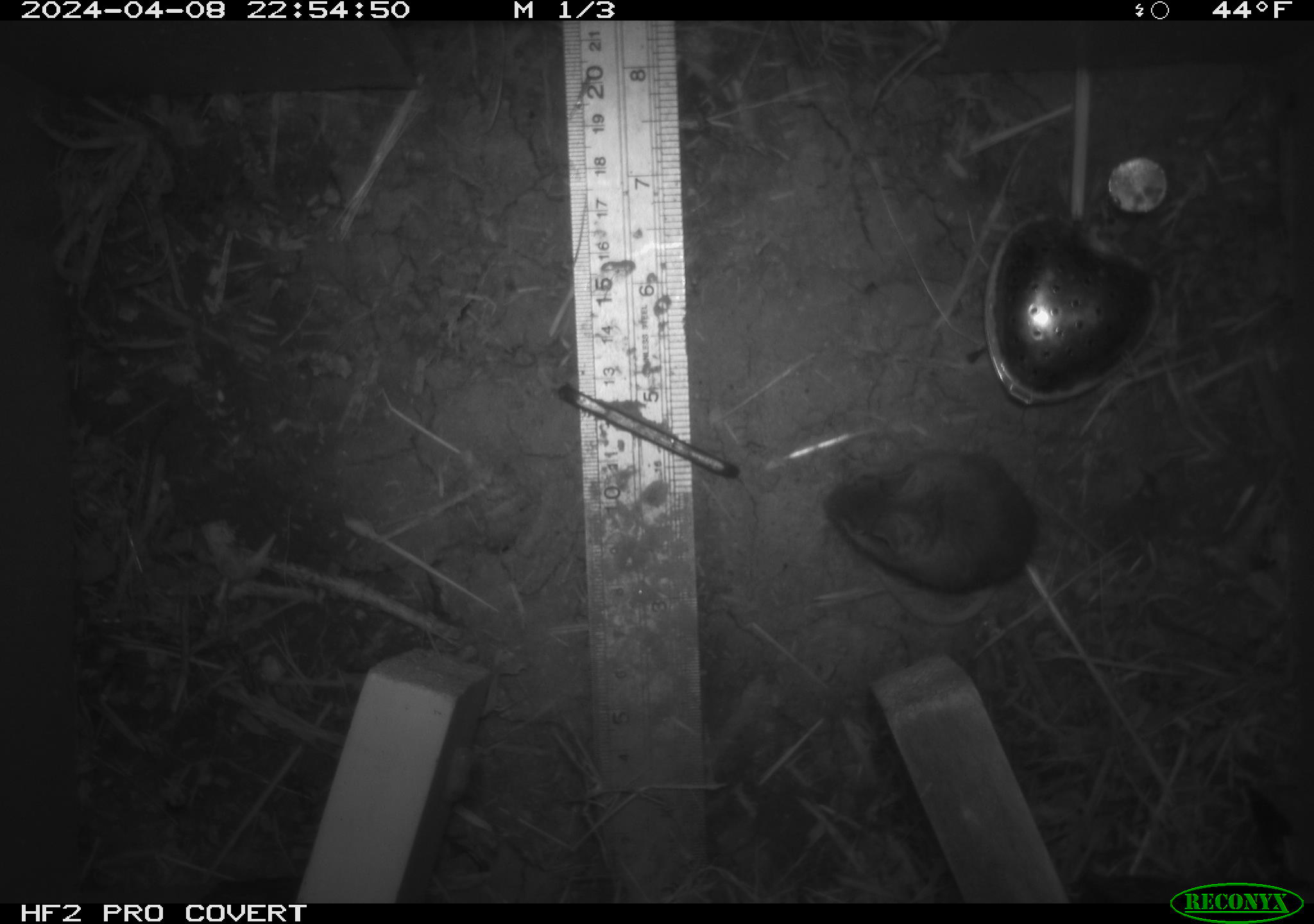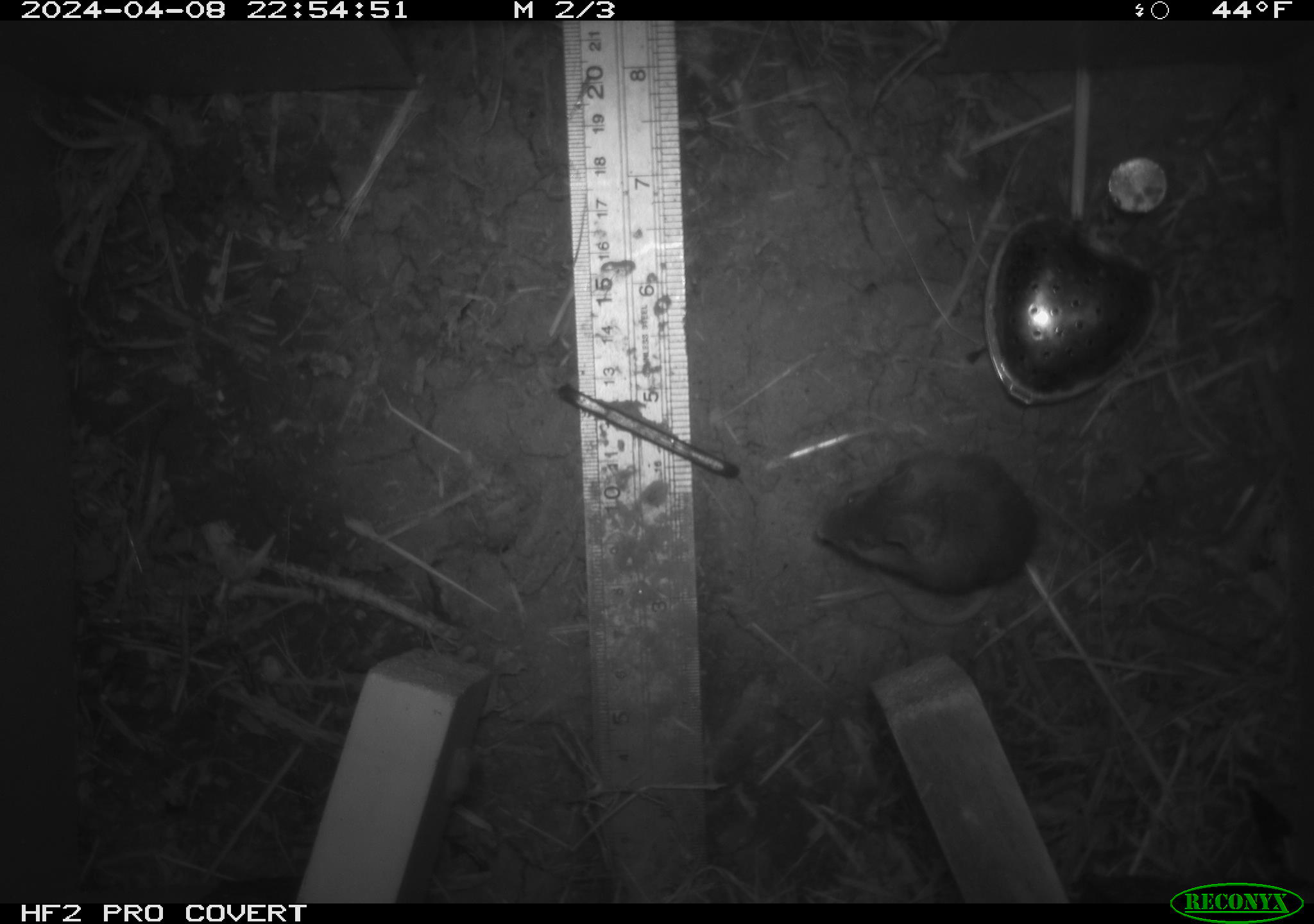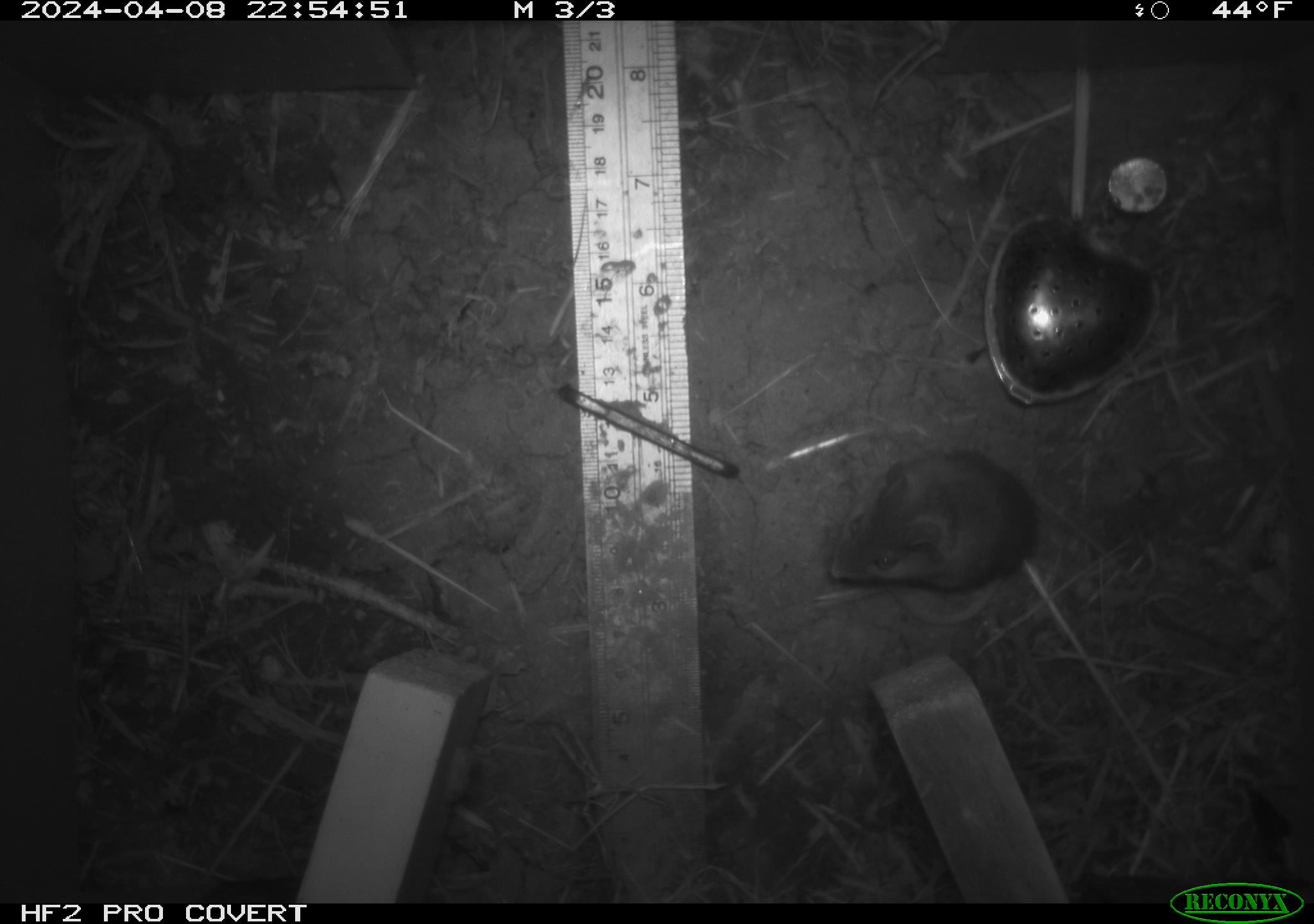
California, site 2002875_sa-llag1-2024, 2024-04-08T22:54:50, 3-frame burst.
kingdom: Animalia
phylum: Chordata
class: Mammalia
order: Rodentia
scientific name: Rodentia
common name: mouse species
Mouse species (Rodentia).